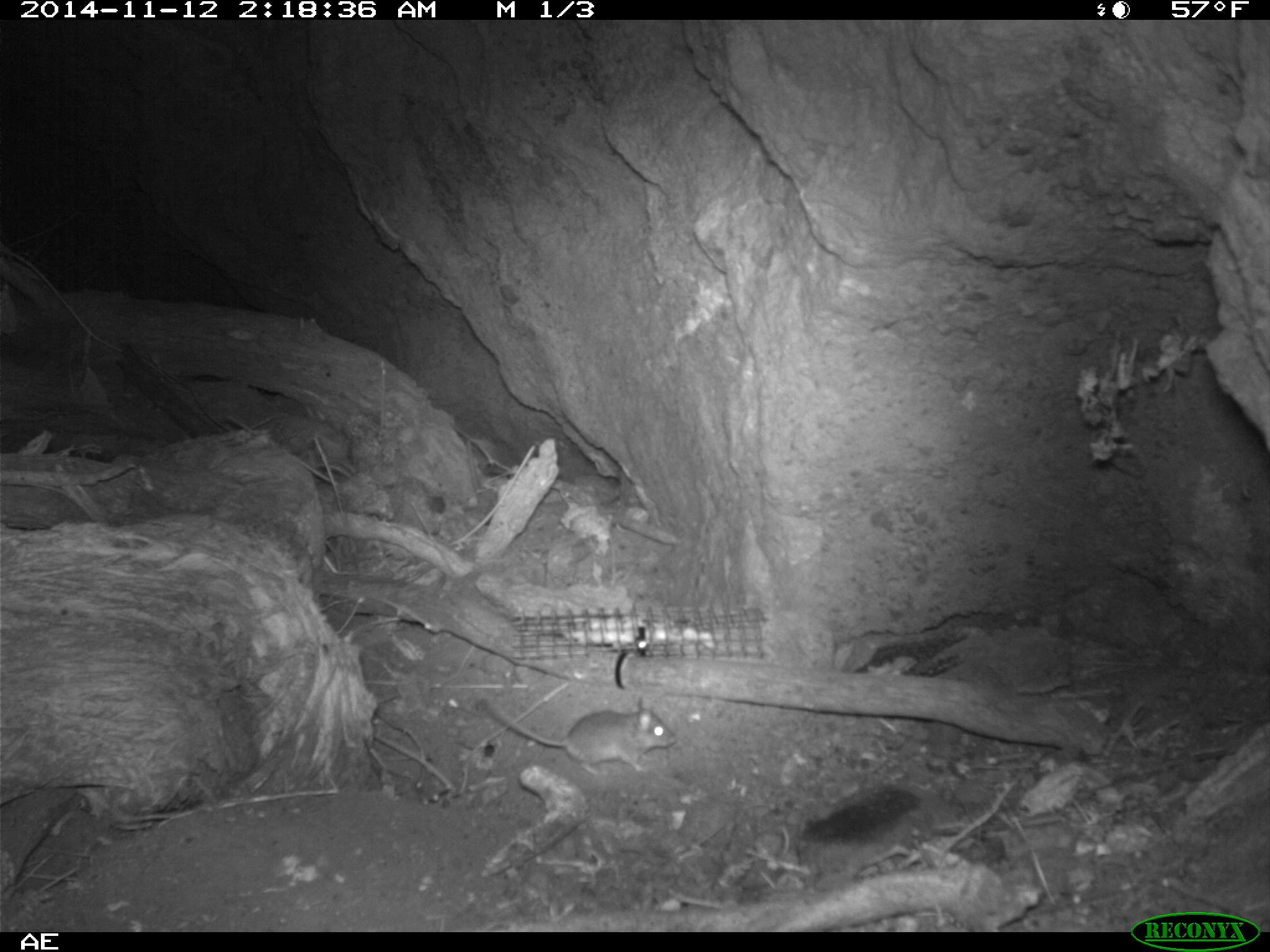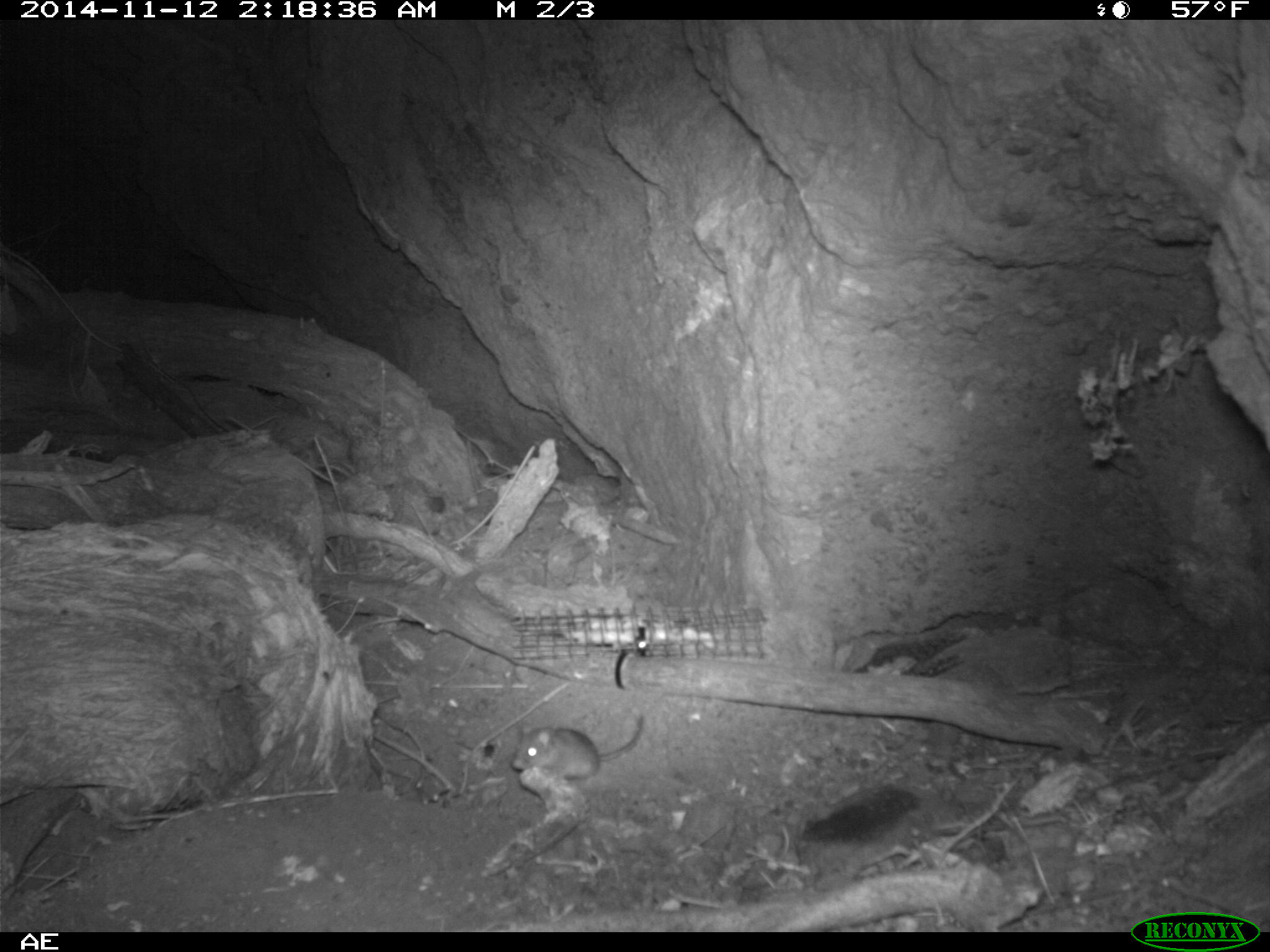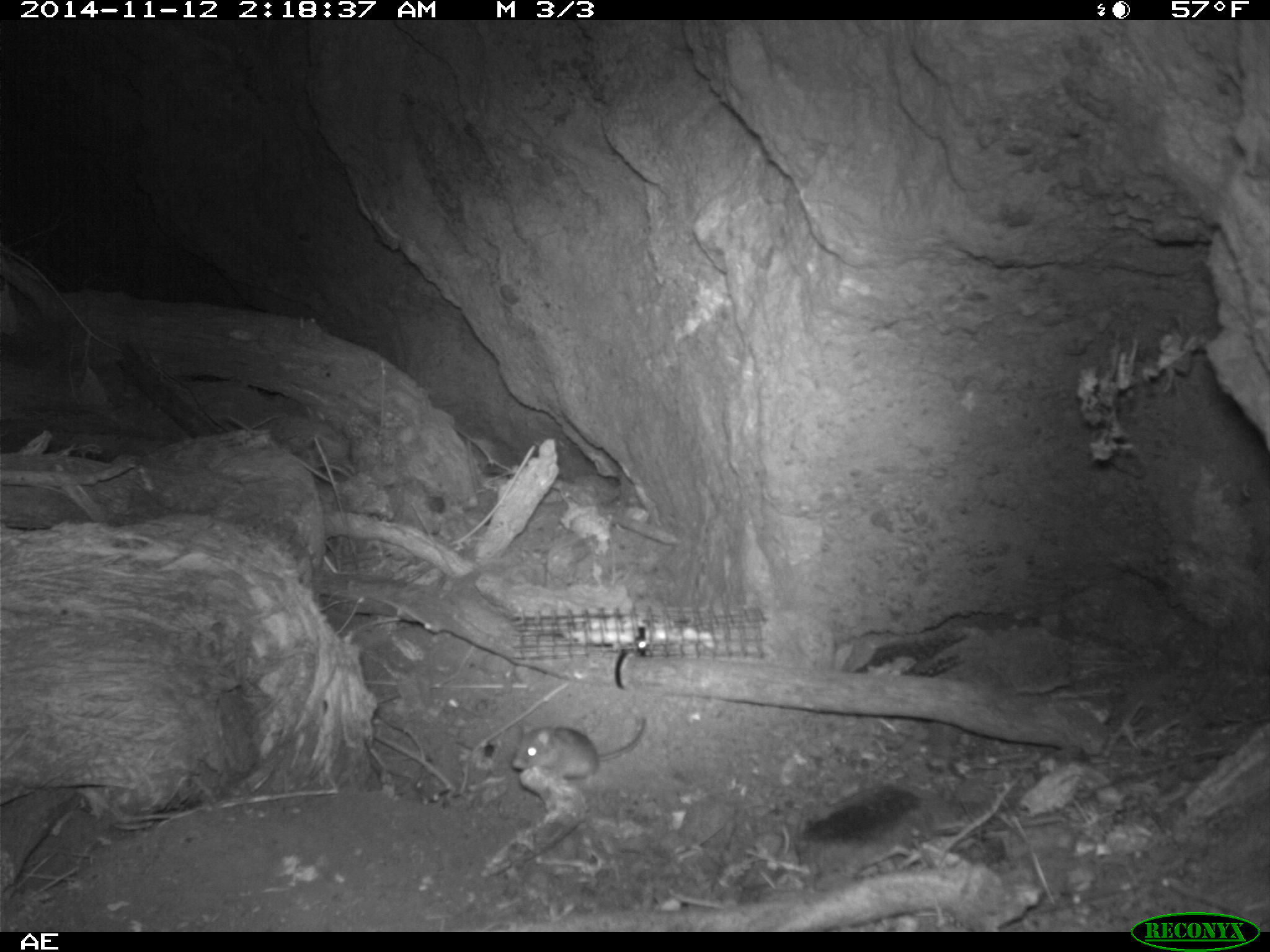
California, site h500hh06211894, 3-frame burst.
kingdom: Animalia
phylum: Chordata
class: Mammalia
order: Rodentia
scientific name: Rodentia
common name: rodent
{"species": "rodent (Rodentia)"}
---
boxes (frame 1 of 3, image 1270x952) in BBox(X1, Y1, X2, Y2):
rodent: BBox(486, 697, 676, 775)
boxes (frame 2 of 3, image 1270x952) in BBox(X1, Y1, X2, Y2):
rodent: BBox(512, 716, 643, 785)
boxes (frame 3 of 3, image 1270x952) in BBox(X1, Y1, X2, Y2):
rodent: BBox(511, 716, 646, 778)